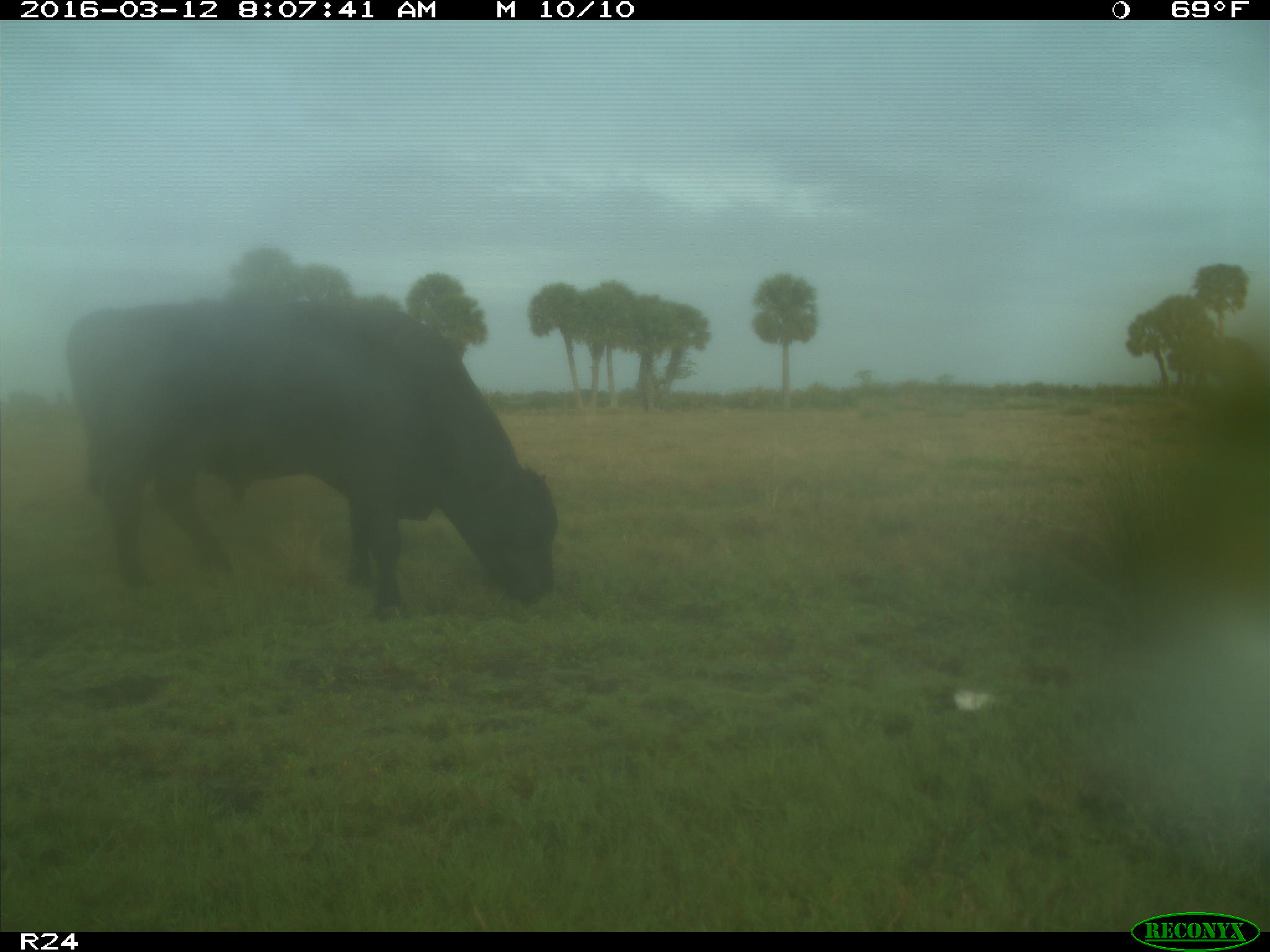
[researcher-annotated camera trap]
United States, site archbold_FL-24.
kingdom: Animalia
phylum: Chordata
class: Mammalia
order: Artiodactyla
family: Bovidae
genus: Bos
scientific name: Bos taurus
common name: domestic cow